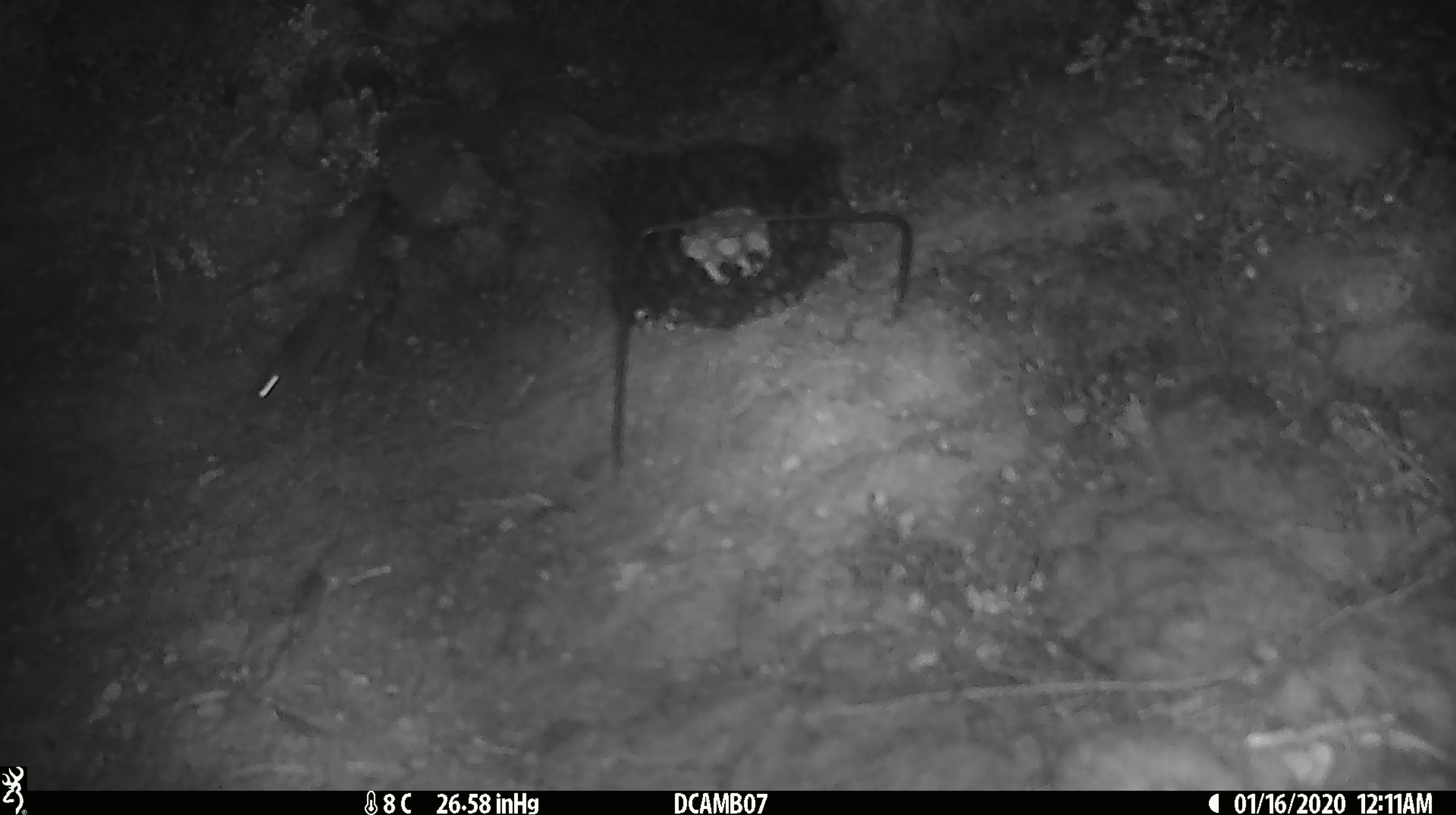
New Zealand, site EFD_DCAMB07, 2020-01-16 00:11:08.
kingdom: Animalia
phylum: Chordata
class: Mammalia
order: Rodentia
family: Muridae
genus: Mus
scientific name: Mus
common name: mouse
Mouse (Mus).